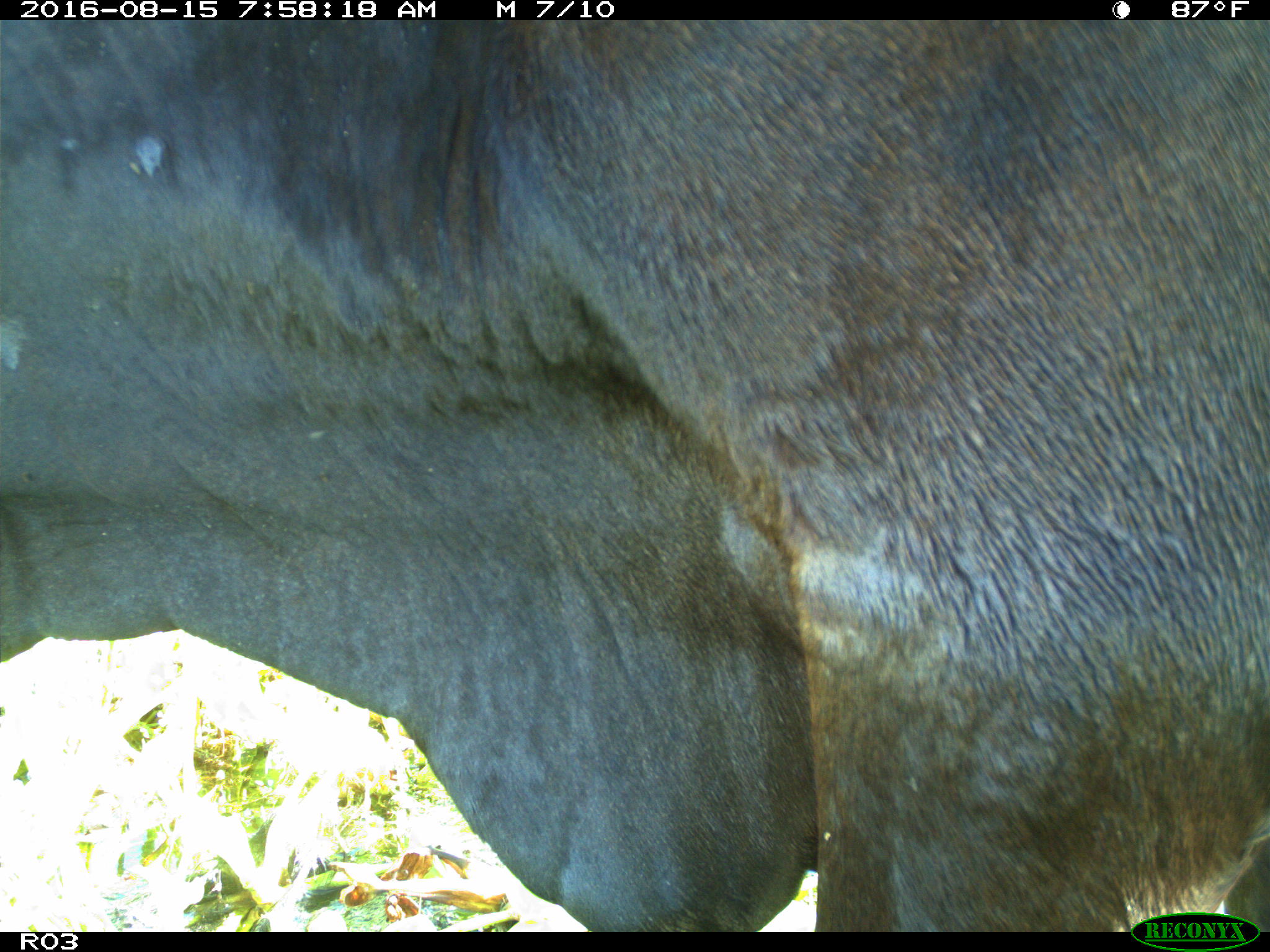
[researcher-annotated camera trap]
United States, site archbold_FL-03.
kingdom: Animalia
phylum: Chordata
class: Mammalia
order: Artiodactyla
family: Bovidae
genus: Bos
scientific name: Bos taurus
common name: domestic cow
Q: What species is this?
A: Bos taurus (domestic cow).